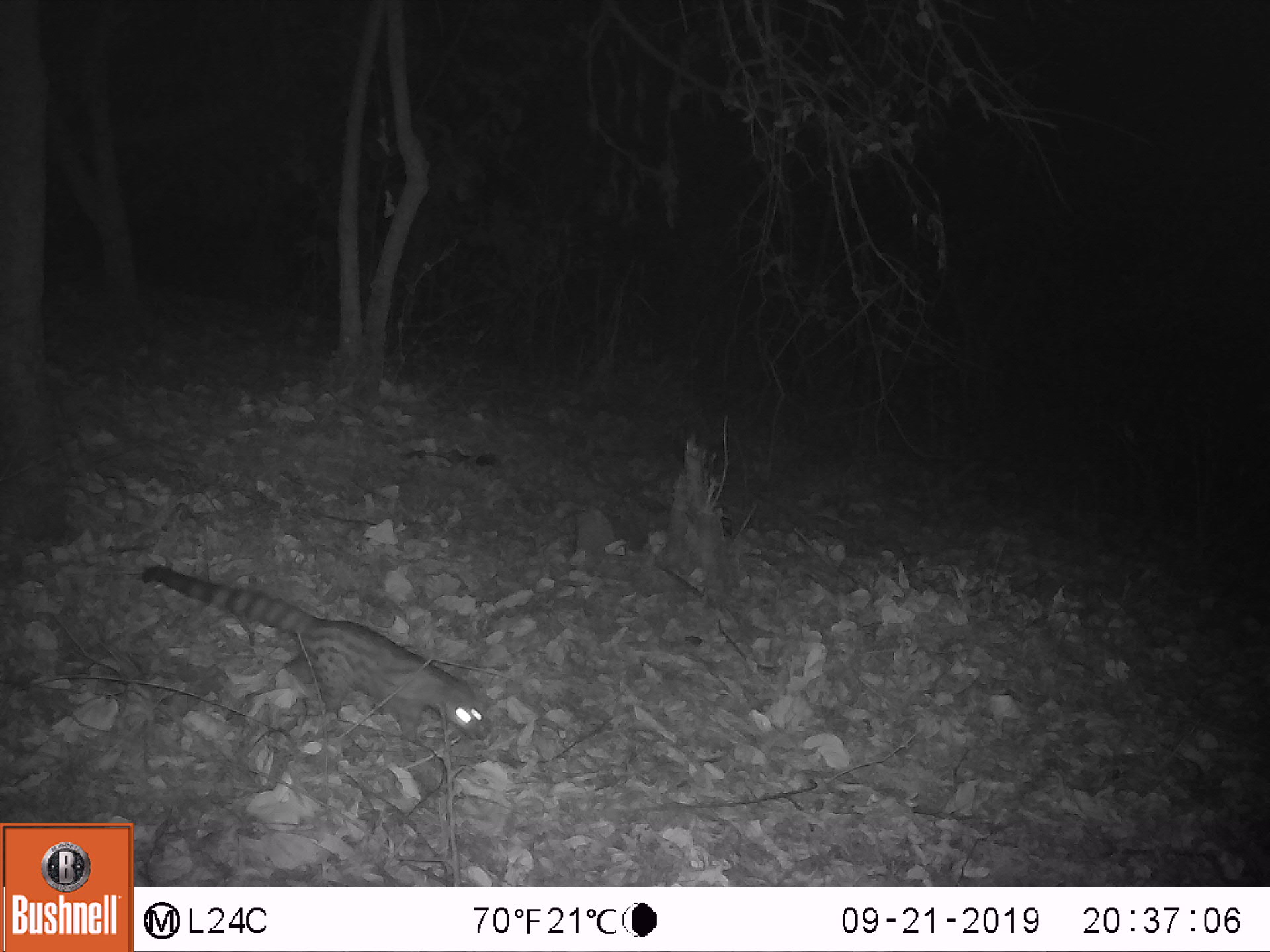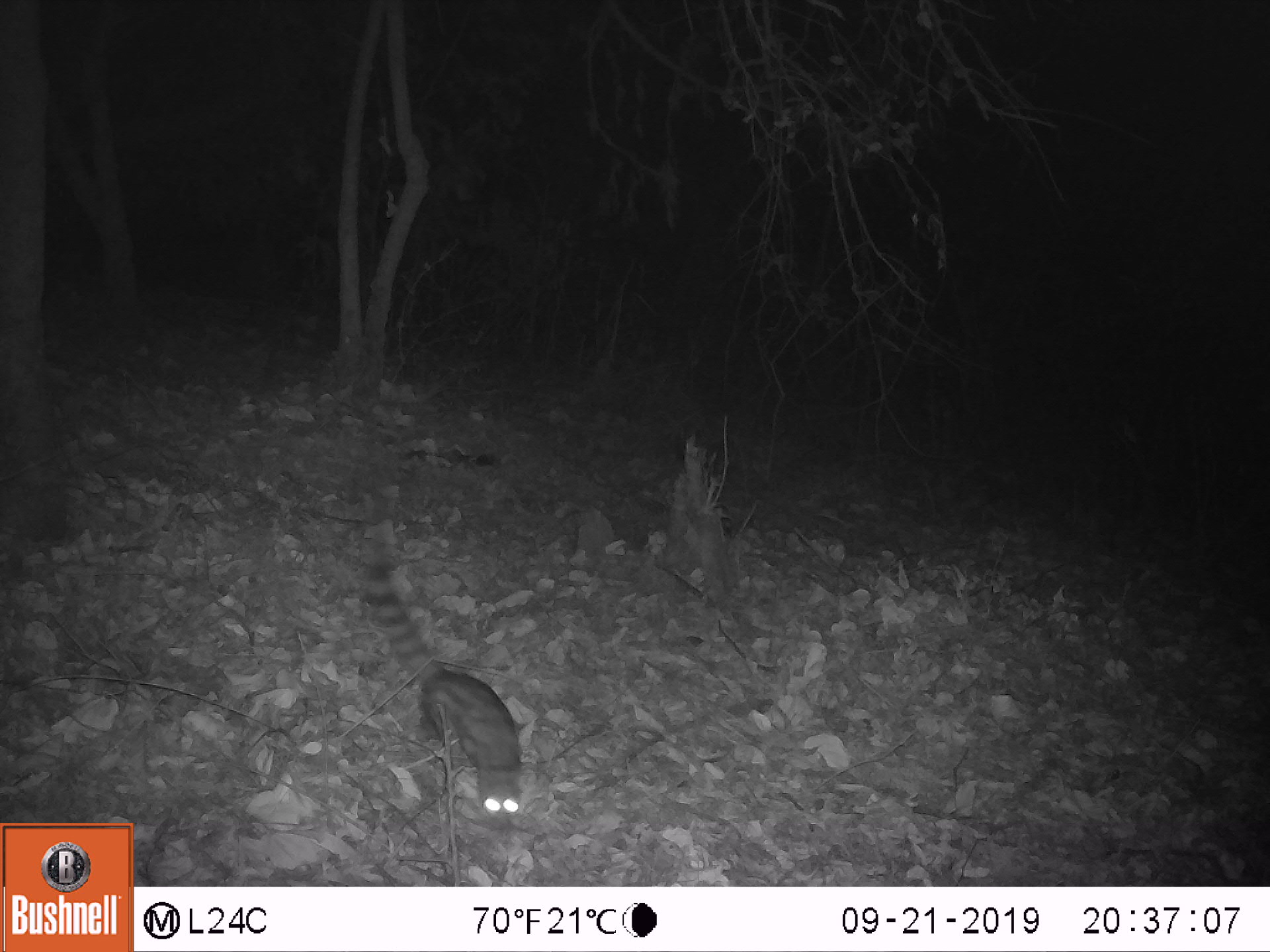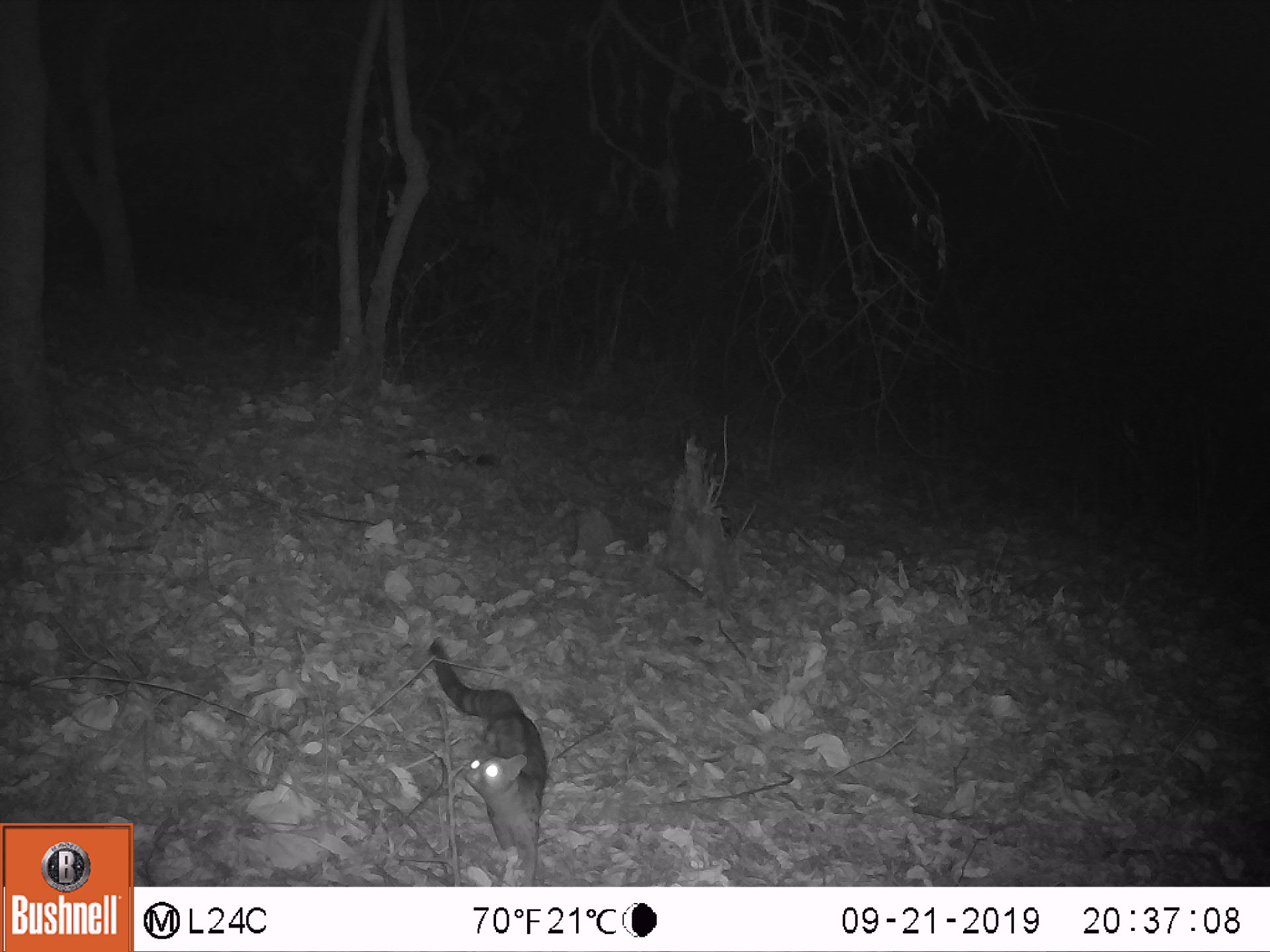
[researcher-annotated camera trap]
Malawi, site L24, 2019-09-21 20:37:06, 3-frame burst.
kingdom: Animalia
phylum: Chordata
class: Mammalia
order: Carnivora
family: Viverridae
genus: Genetta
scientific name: Genetta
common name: genet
Genet (Genetta), count 1.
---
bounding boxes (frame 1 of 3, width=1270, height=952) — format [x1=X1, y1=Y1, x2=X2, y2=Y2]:
genet: [x1=138, y1=559, x2=487, y2=737]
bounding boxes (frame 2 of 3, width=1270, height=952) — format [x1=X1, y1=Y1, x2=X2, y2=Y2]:
genet: [x1=356, y1=557, x2=523, y2=838]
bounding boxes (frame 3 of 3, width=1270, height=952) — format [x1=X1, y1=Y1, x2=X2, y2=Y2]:
genet: [x1=416, y1=636, x2=553, y2=875]